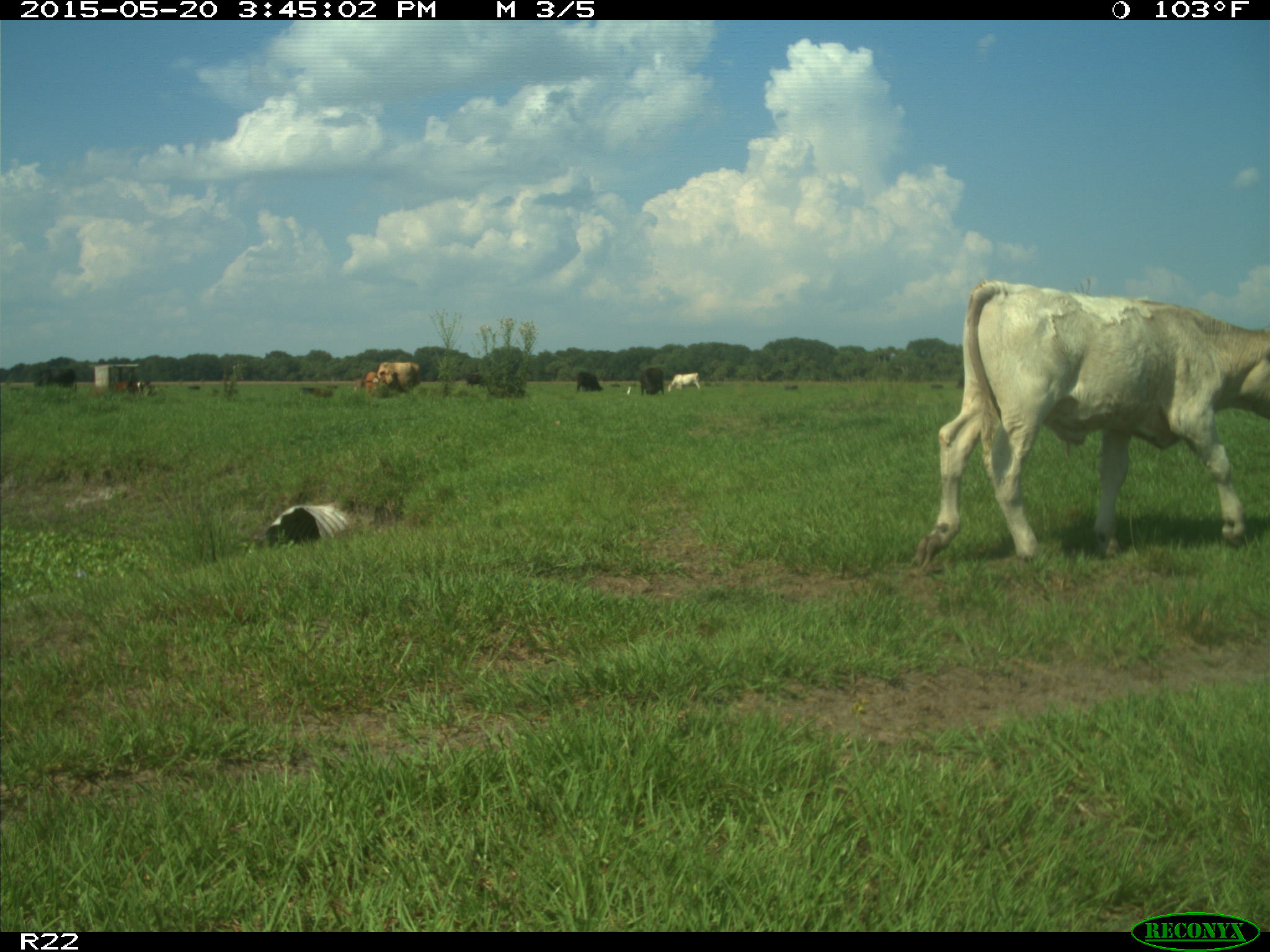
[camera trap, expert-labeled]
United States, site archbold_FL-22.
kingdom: Animalia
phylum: Chordata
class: Mammalia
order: Artiodactyla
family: Bovidae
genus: Bos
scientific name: Bos taurus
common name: domestic cow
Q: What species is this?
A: Bos taurus (domestic cow).